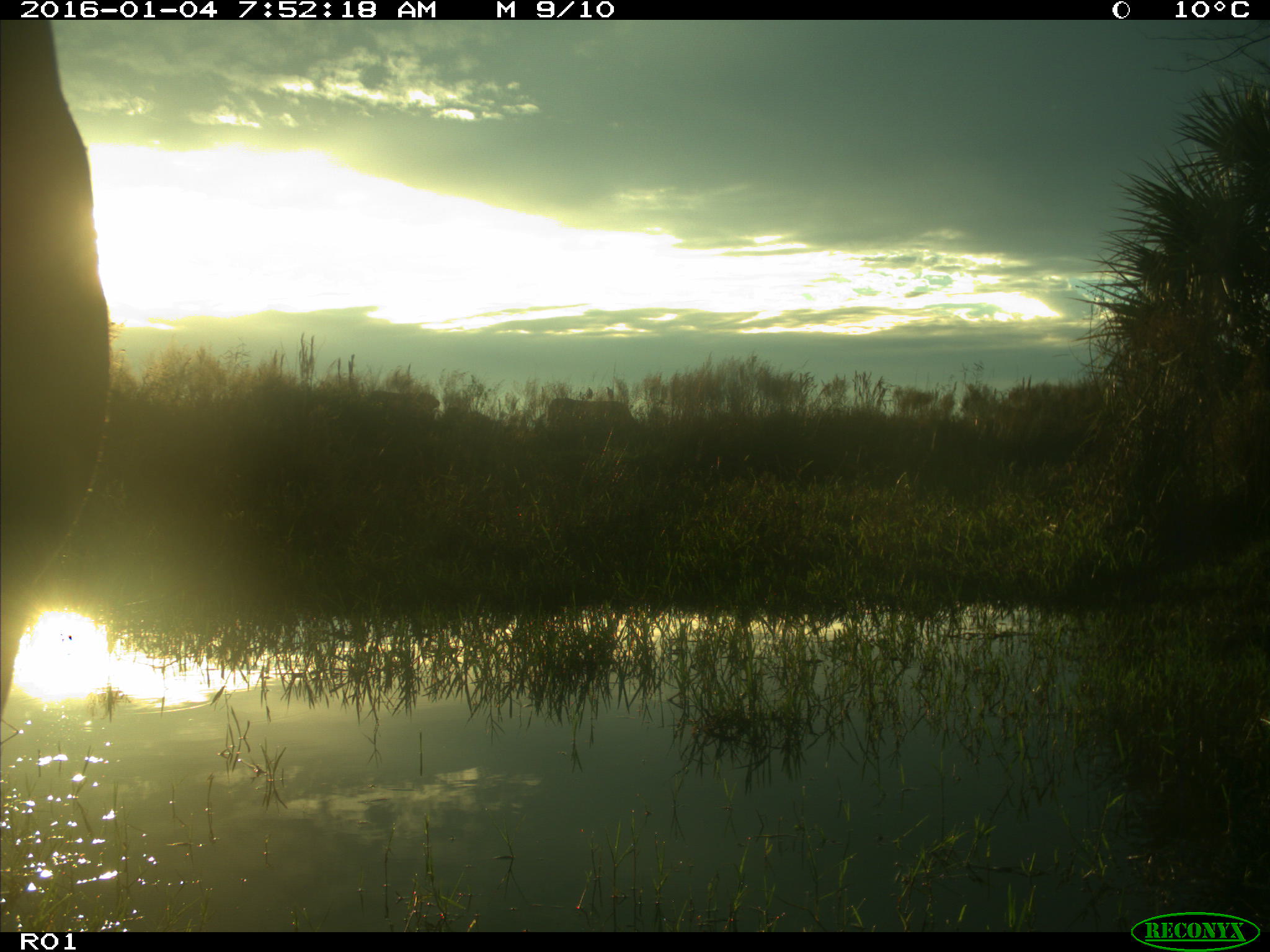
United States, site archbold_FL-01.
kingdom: Animalia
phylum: Chordata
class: Mammalia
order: Artiodactyla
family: Bovidae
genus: Bos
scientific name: Bos taurus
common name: domestic cow